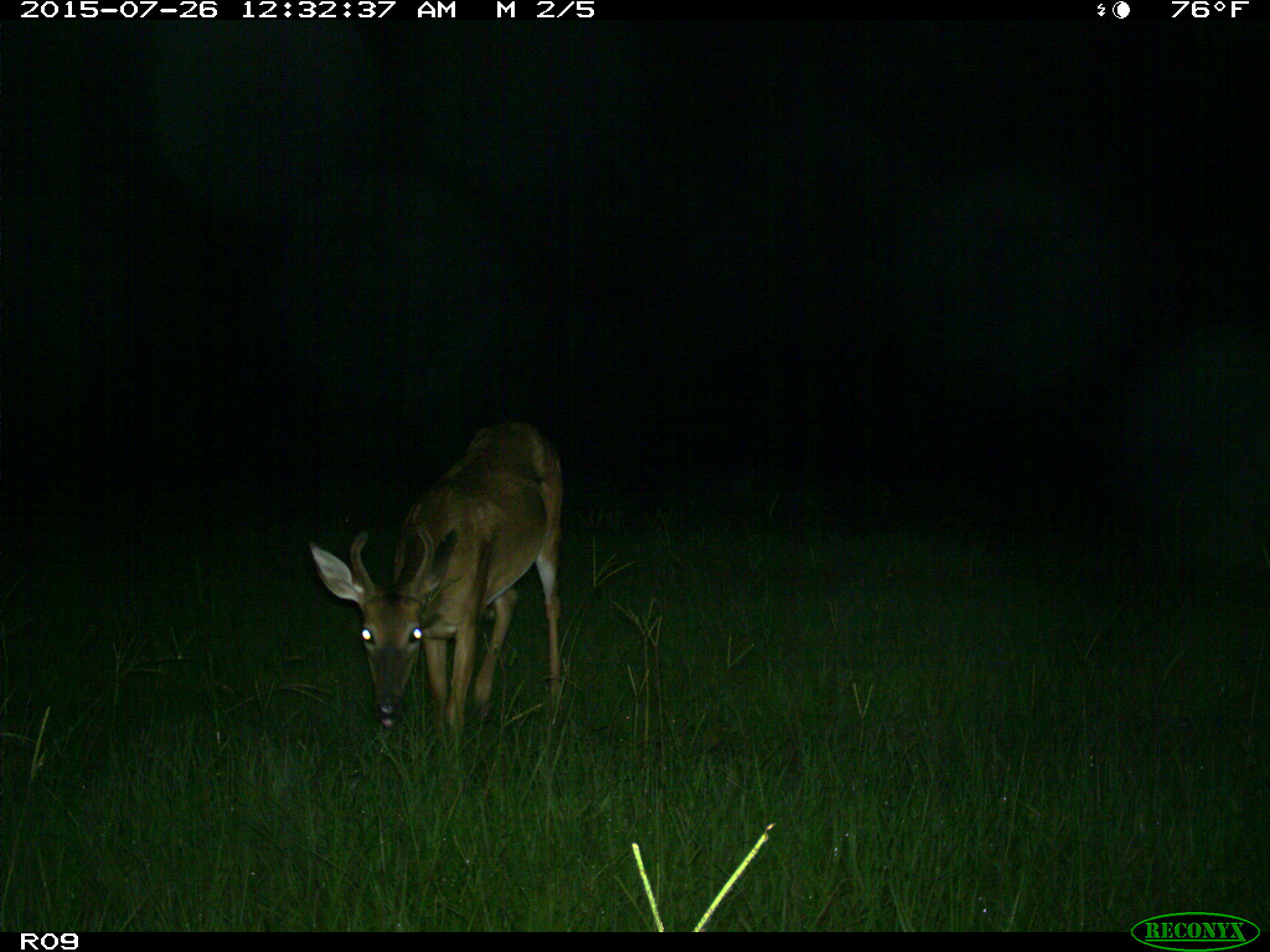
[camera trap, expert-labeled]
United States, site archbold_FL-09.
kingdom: Animalia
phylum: Chordata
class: Mammalia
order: Artiodactyla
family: Cervidae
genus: Odocoileus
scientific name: Odocoileus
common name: deer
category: unidentified deer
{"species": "unidentified deer (deer) (Odocoileus)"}